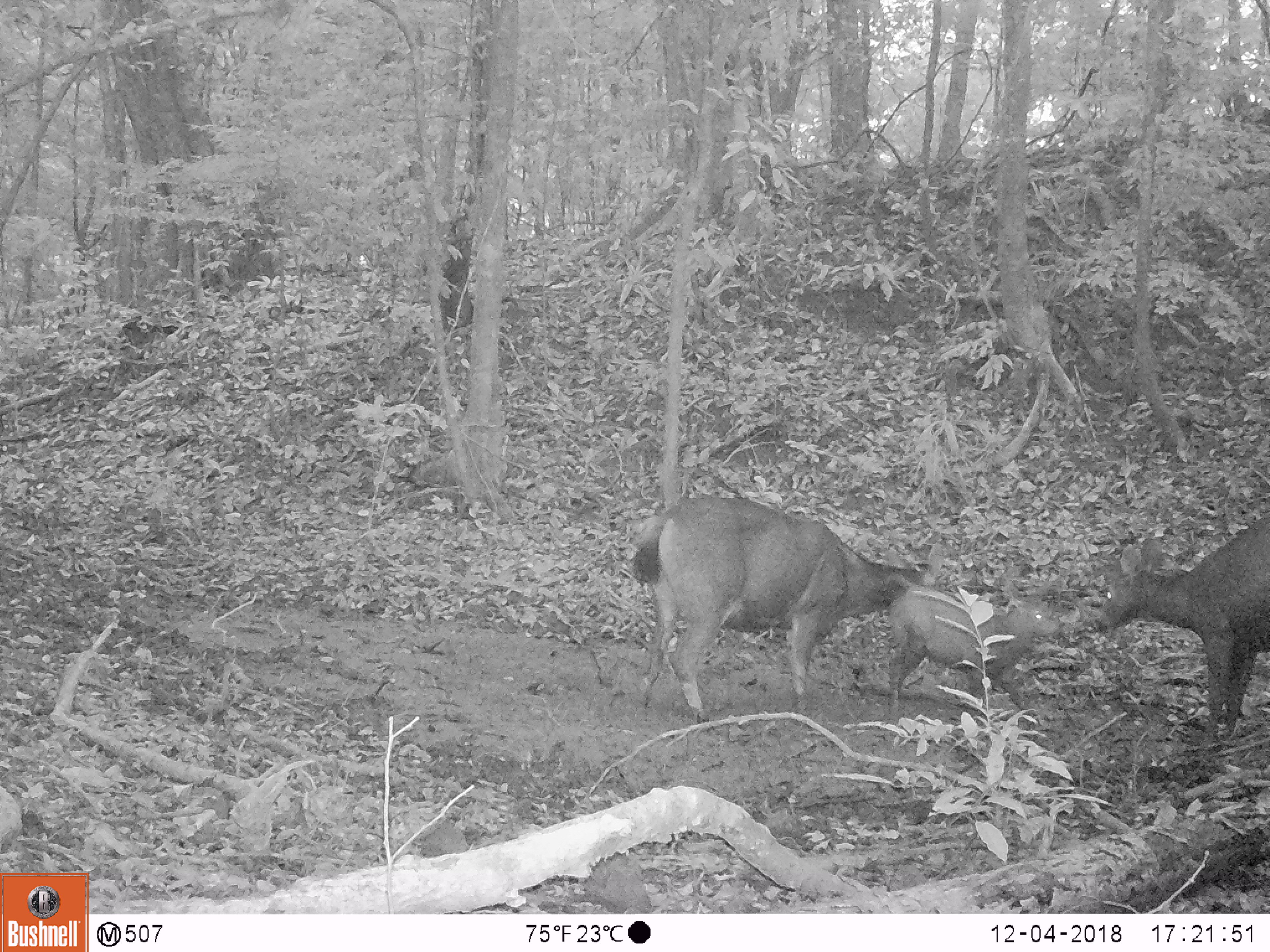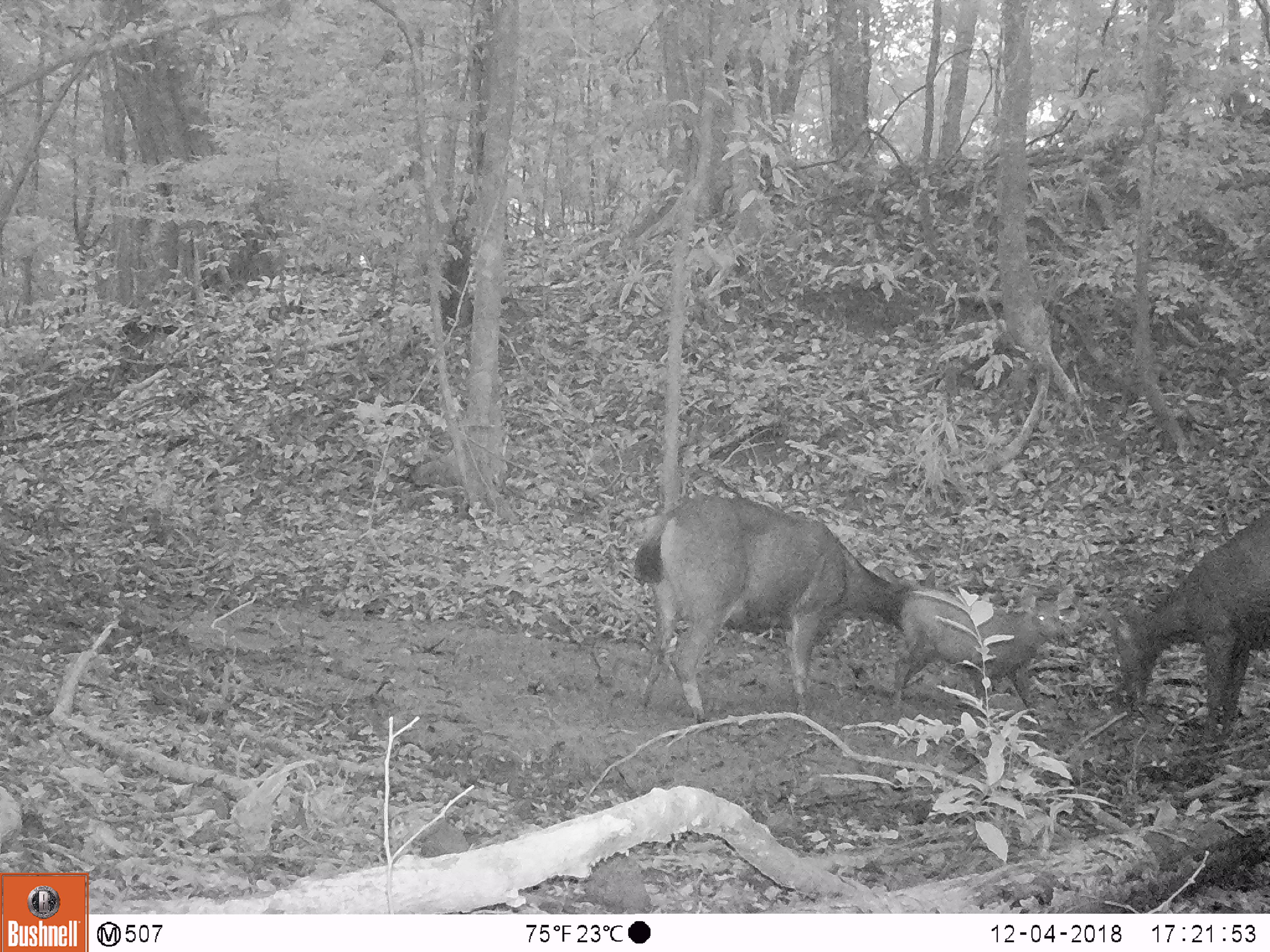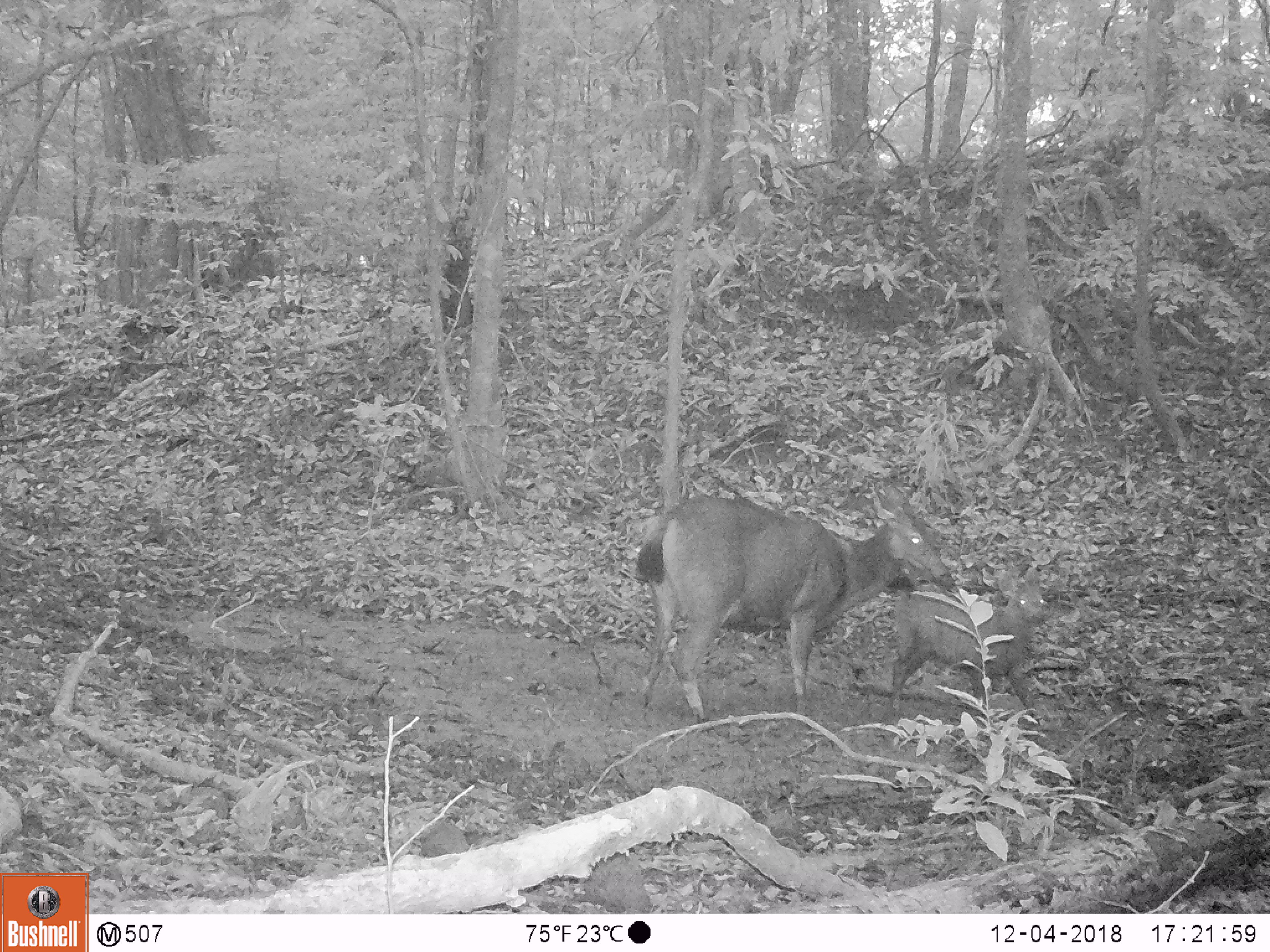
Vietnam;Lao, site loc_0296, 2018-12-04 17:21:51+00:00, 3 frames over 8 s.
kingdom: Animalia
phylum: Chordata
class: Mammalia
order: Artiodactyla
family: Cervidae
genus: Rusa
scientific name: Rusa unicolor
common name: sambar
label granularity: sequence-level